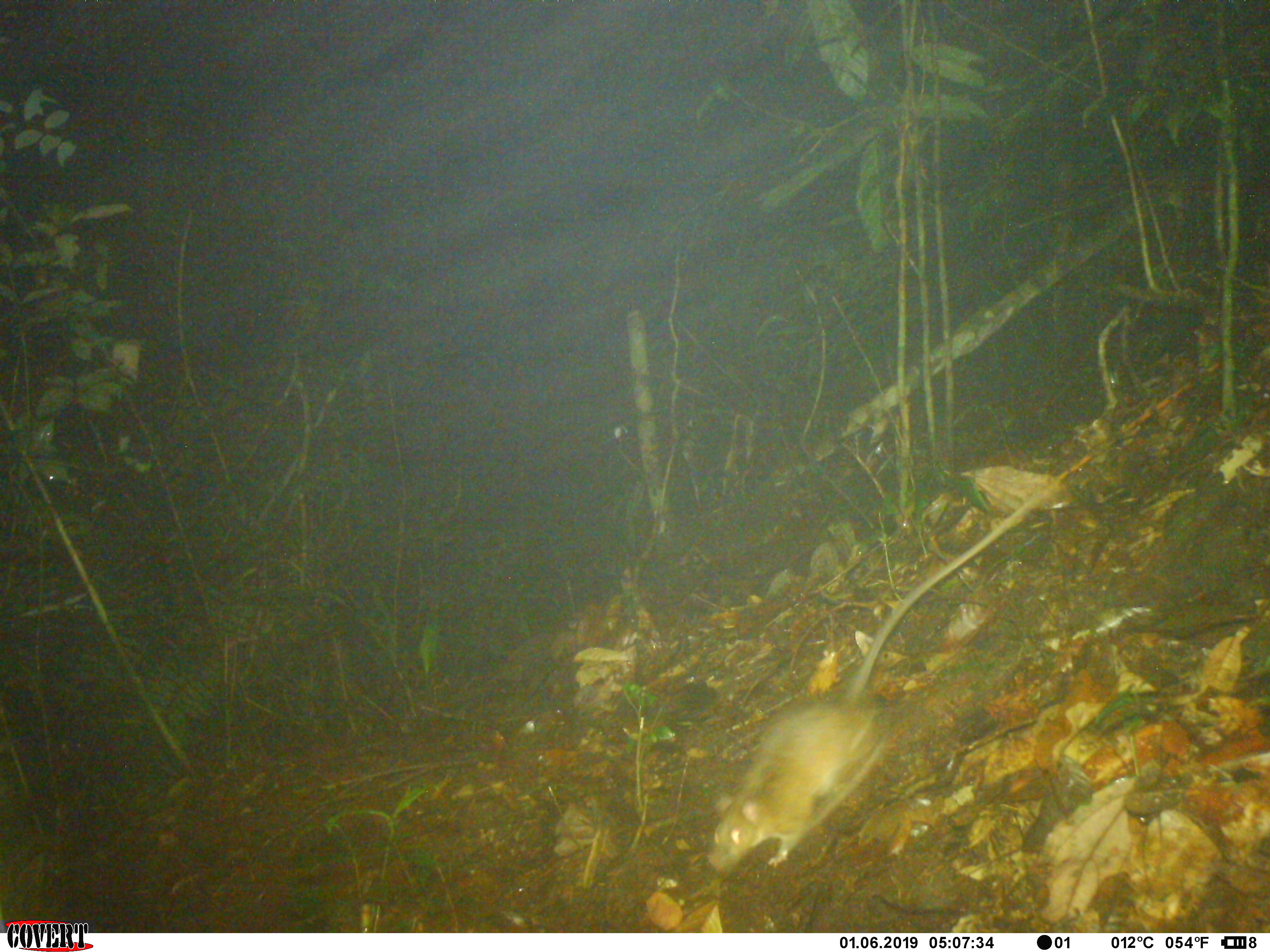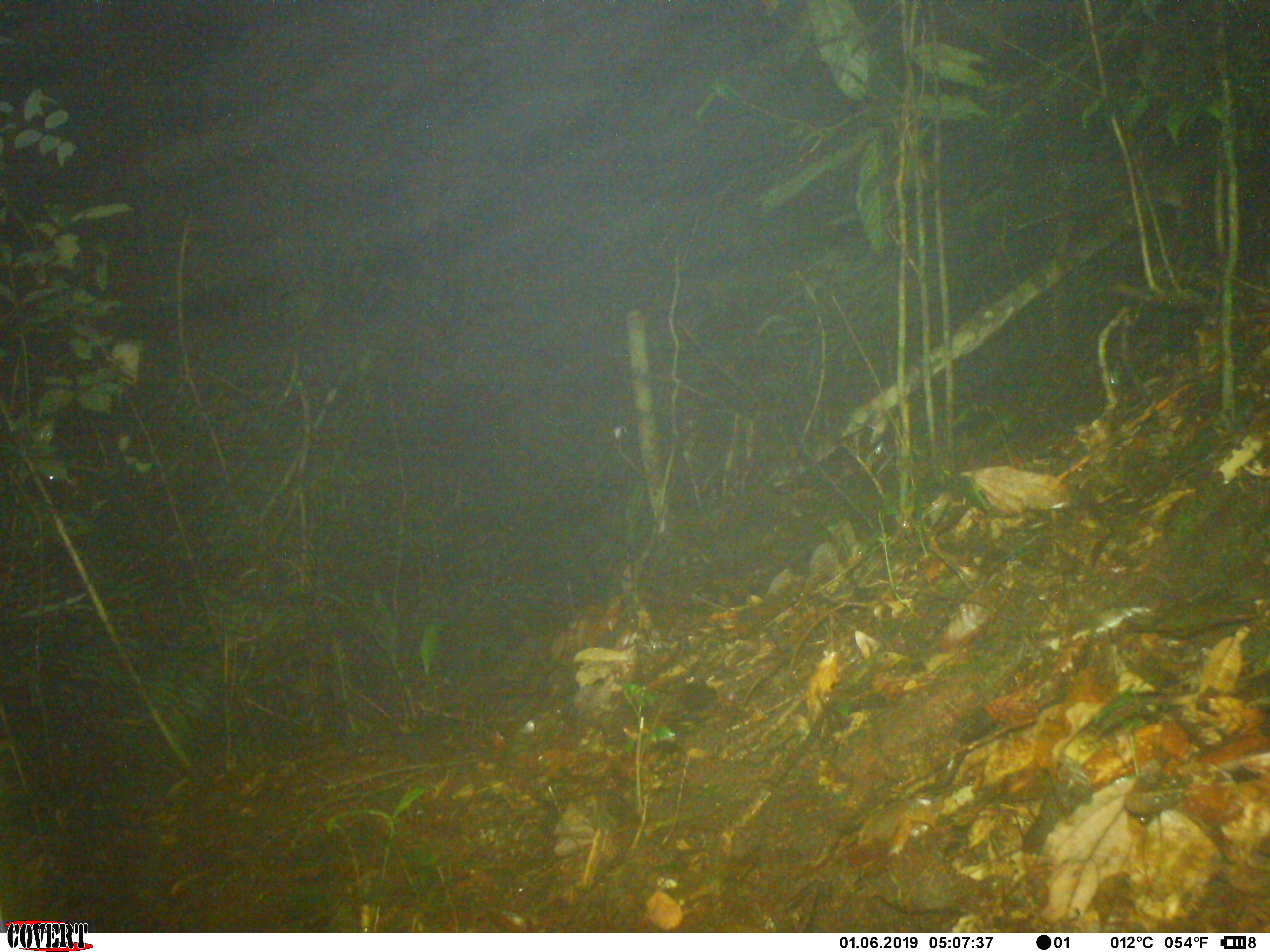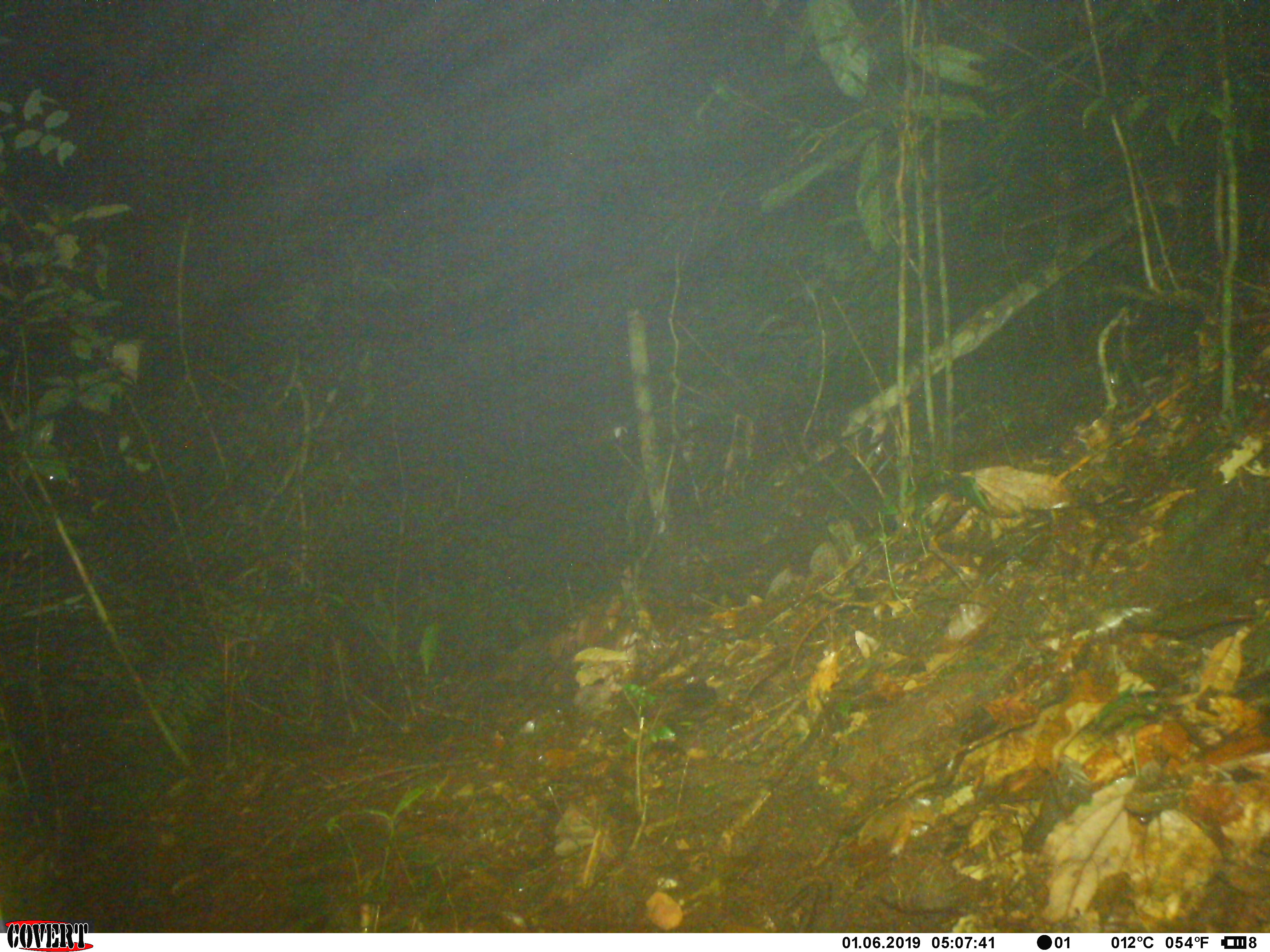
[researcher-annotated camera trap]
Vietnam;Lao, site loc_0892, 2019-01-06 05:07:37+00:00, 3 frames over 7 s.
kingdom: Animalia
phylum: Chordata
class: Mammalia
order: Rodentia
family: Muridae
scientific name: Muridae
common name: old-world mice and rats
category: unidentified murid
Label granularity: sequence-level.